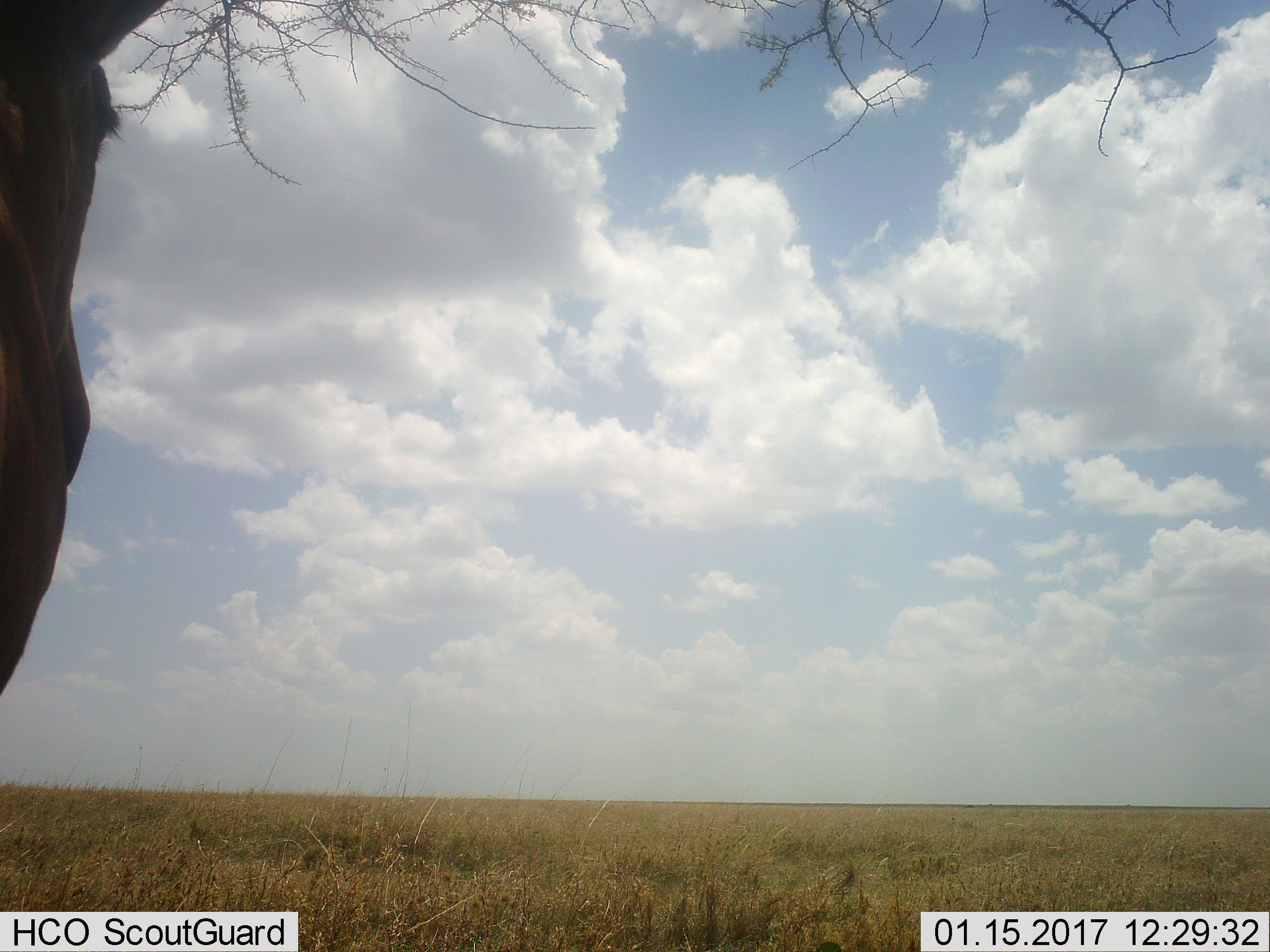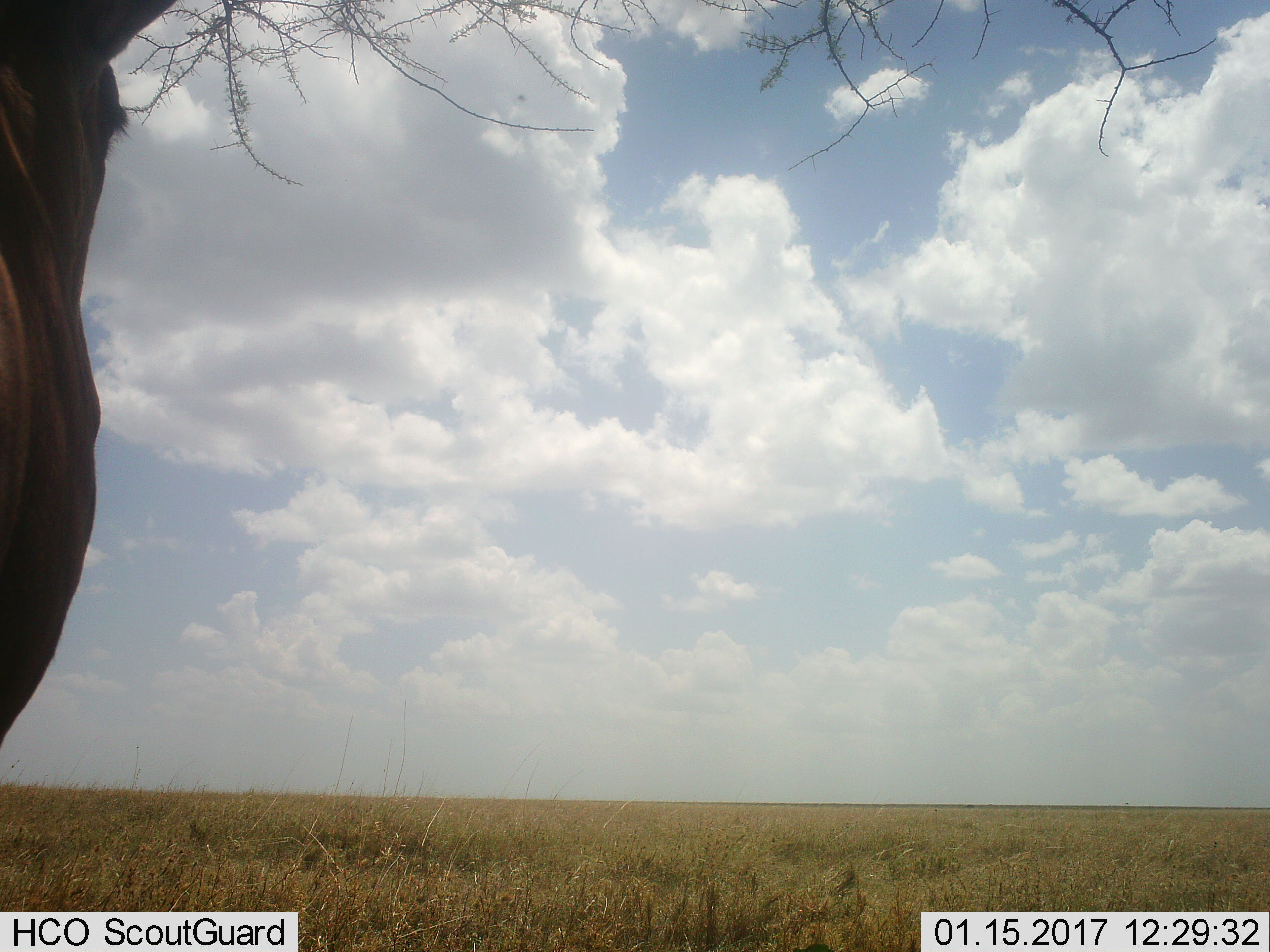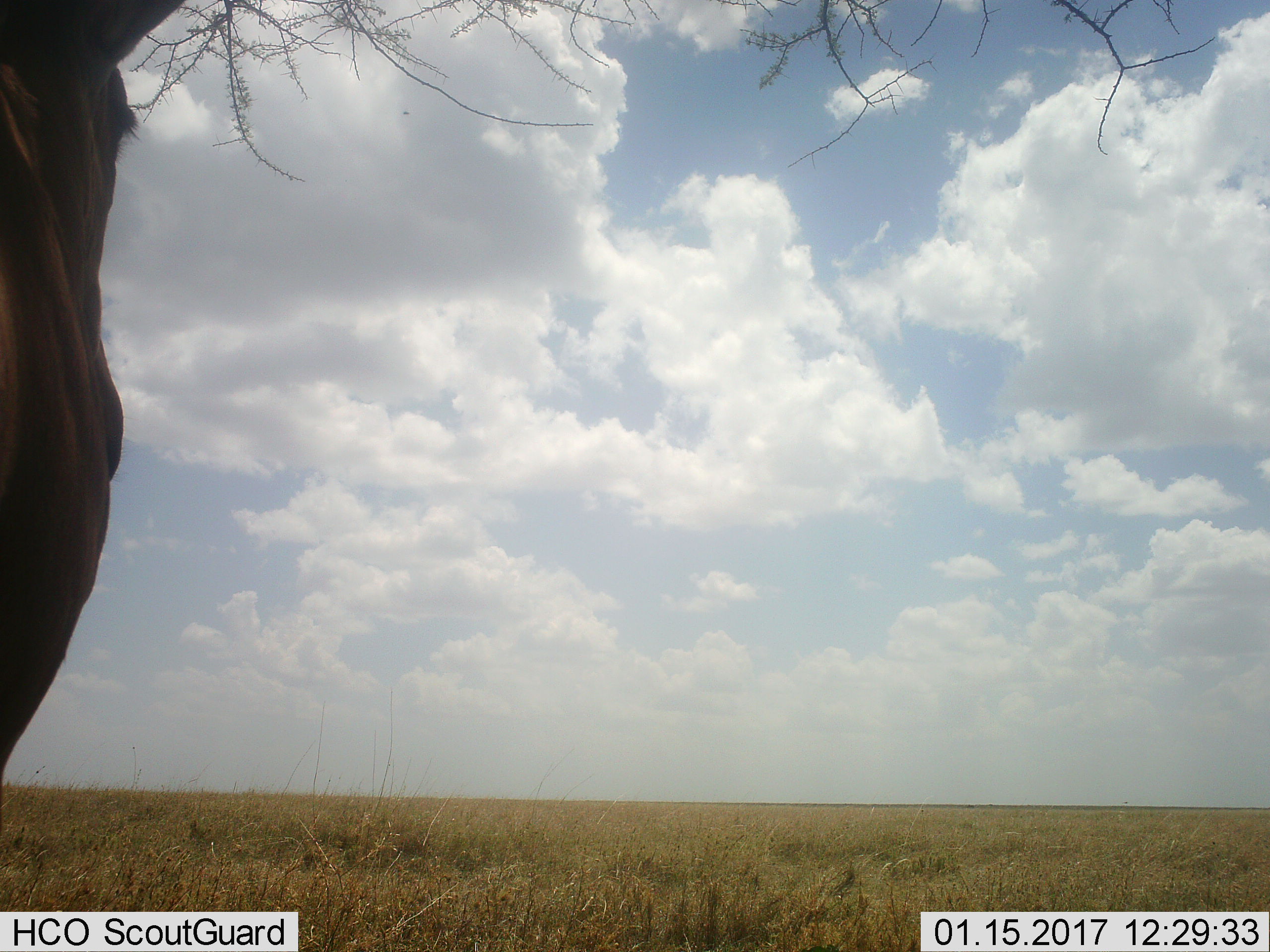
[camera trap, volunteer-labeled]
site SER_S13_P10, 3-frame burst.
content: unidentified animal